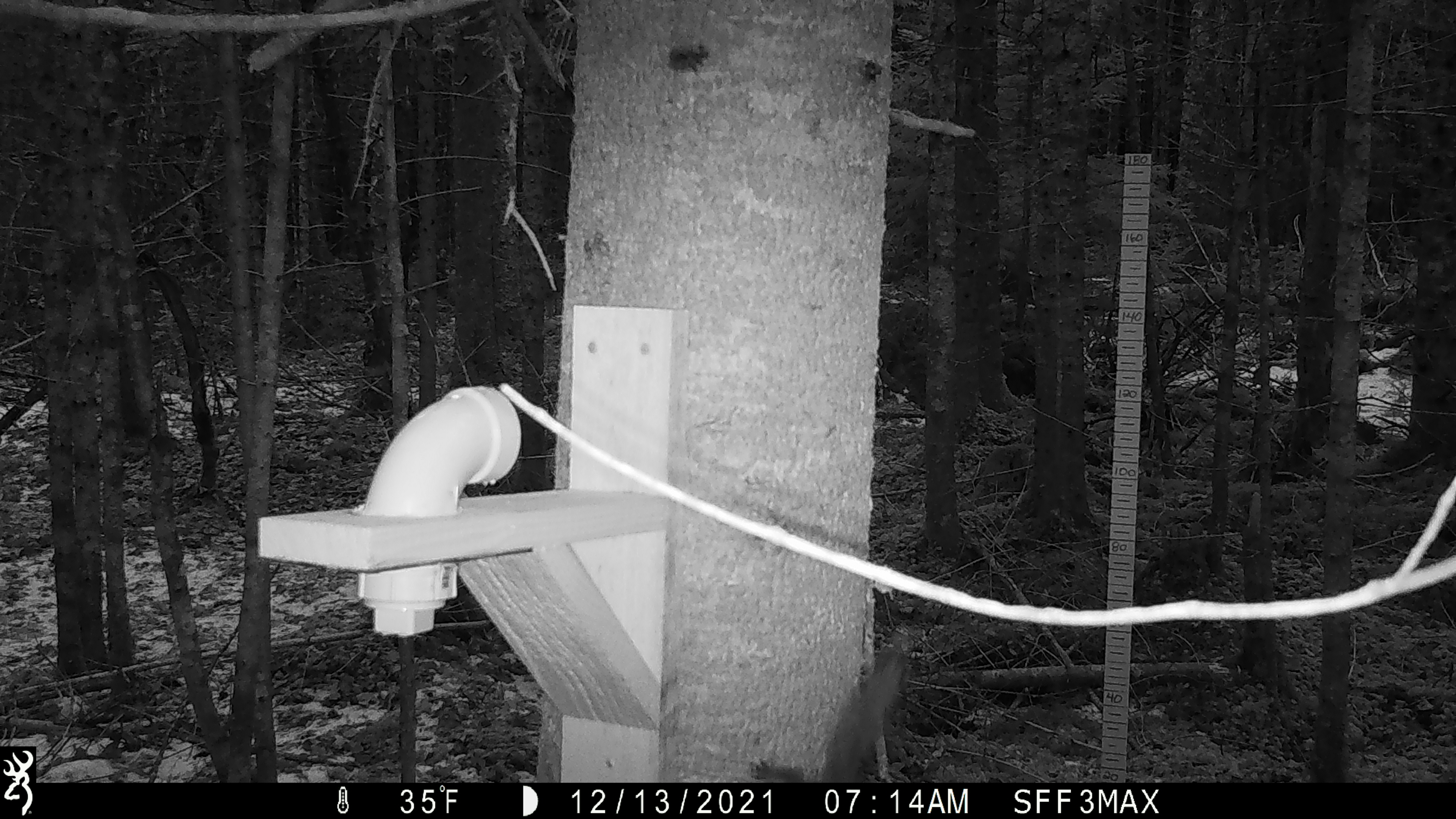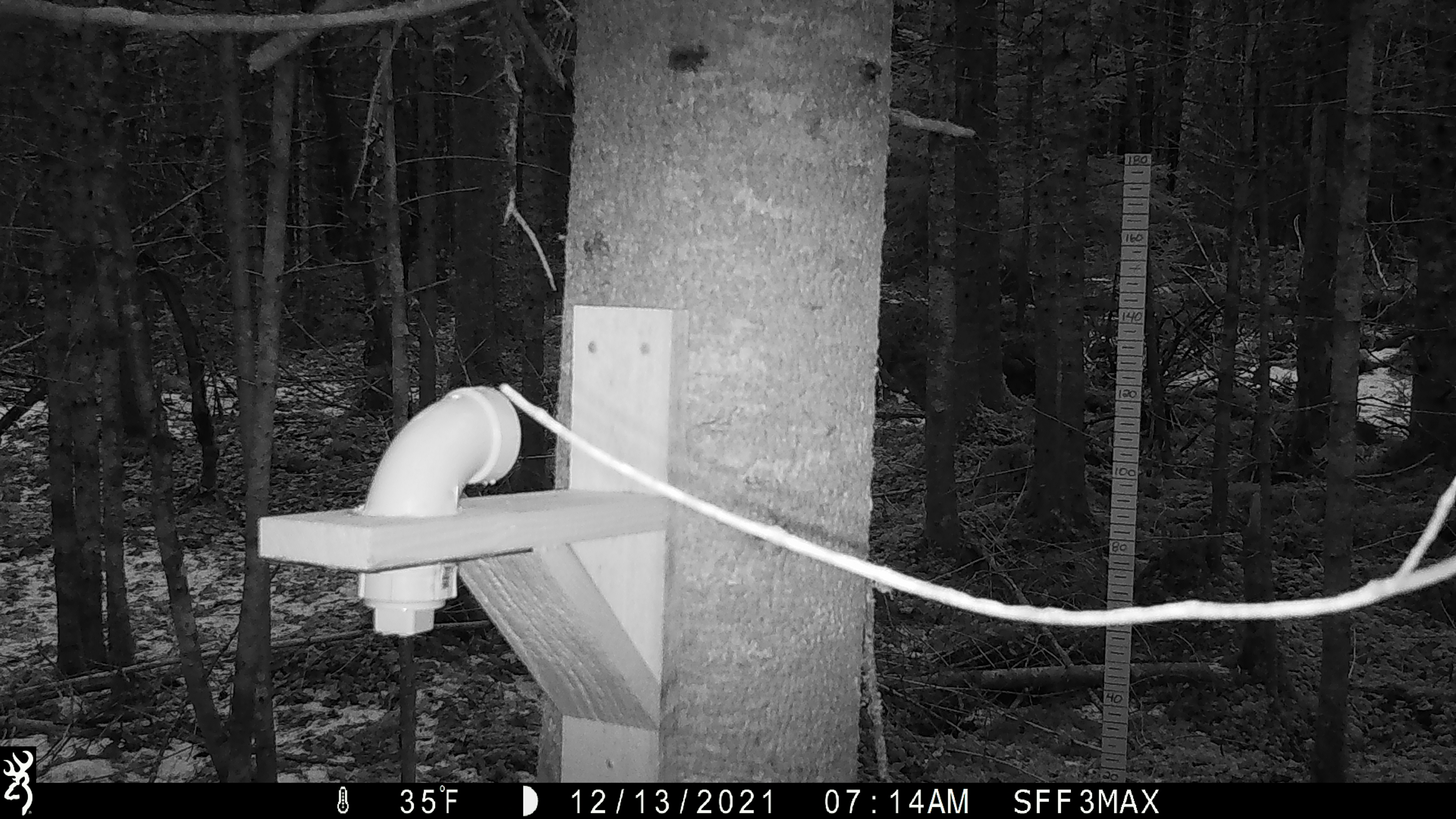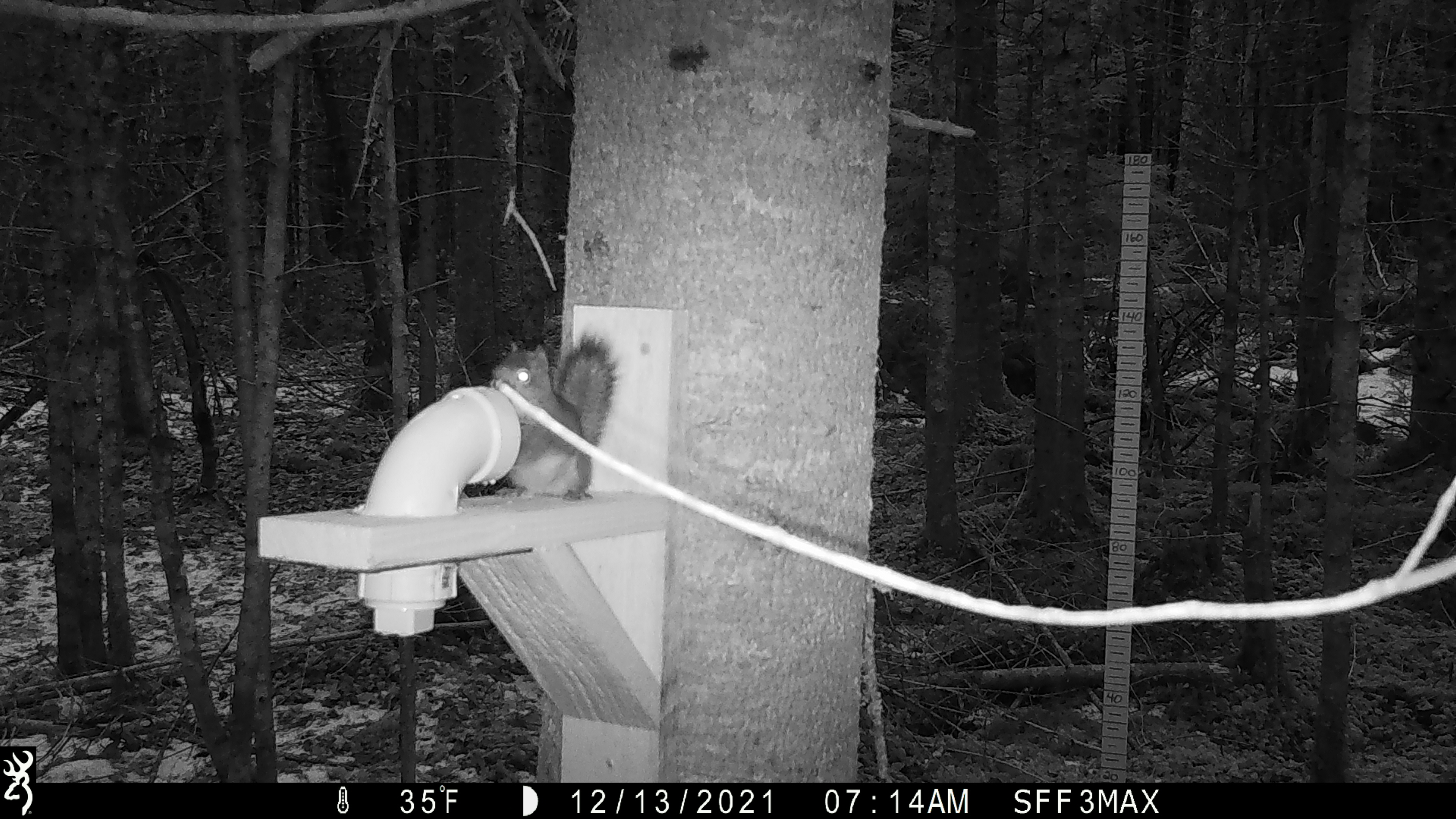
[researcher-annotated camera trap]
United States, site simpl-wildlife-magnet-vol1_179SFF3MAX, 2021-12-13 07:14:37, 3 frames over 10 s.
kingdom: Animalia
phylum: Chordata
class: Mammalia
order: Rodentia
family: Sciuridae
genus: Tamiasciurus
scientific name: Tamiasciurus hudsonicus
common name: red squirrel